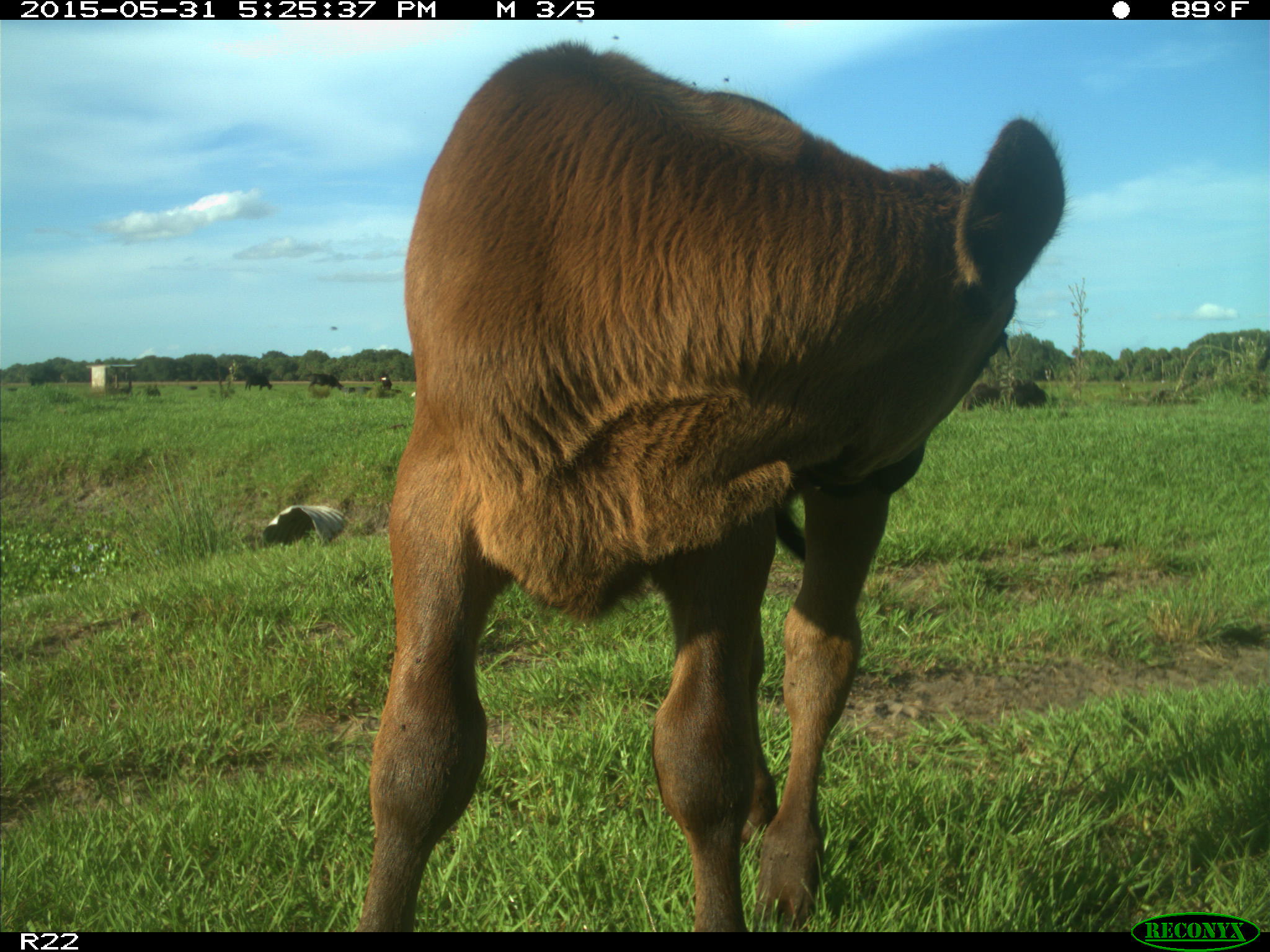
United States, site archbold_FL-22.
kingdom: Animalia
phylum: Chordata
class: Mammalia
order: Artiodactyla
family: Bovidae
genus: Bos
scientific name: Bos taurus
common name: domestic cow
Bos taurus (domestic cow).